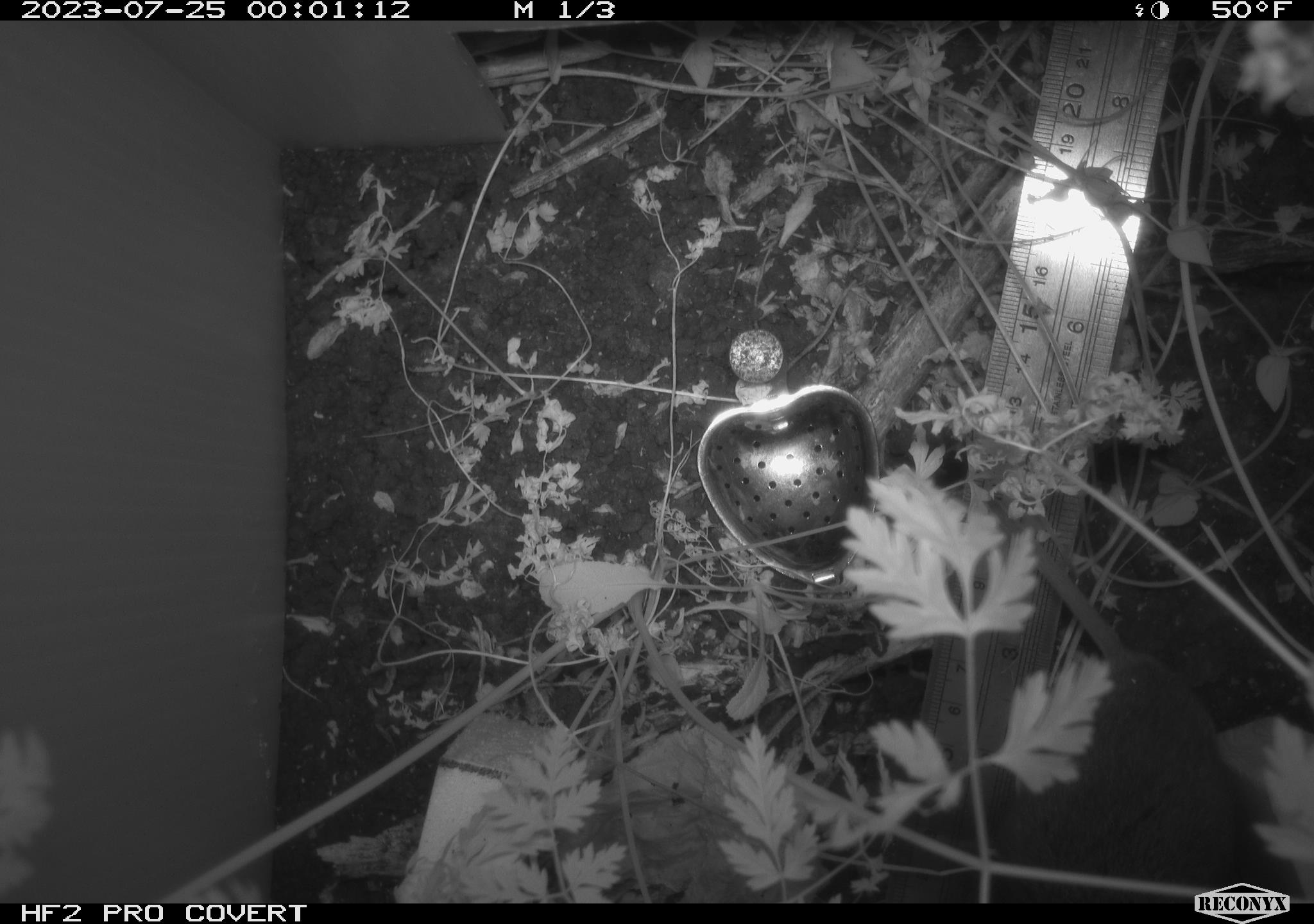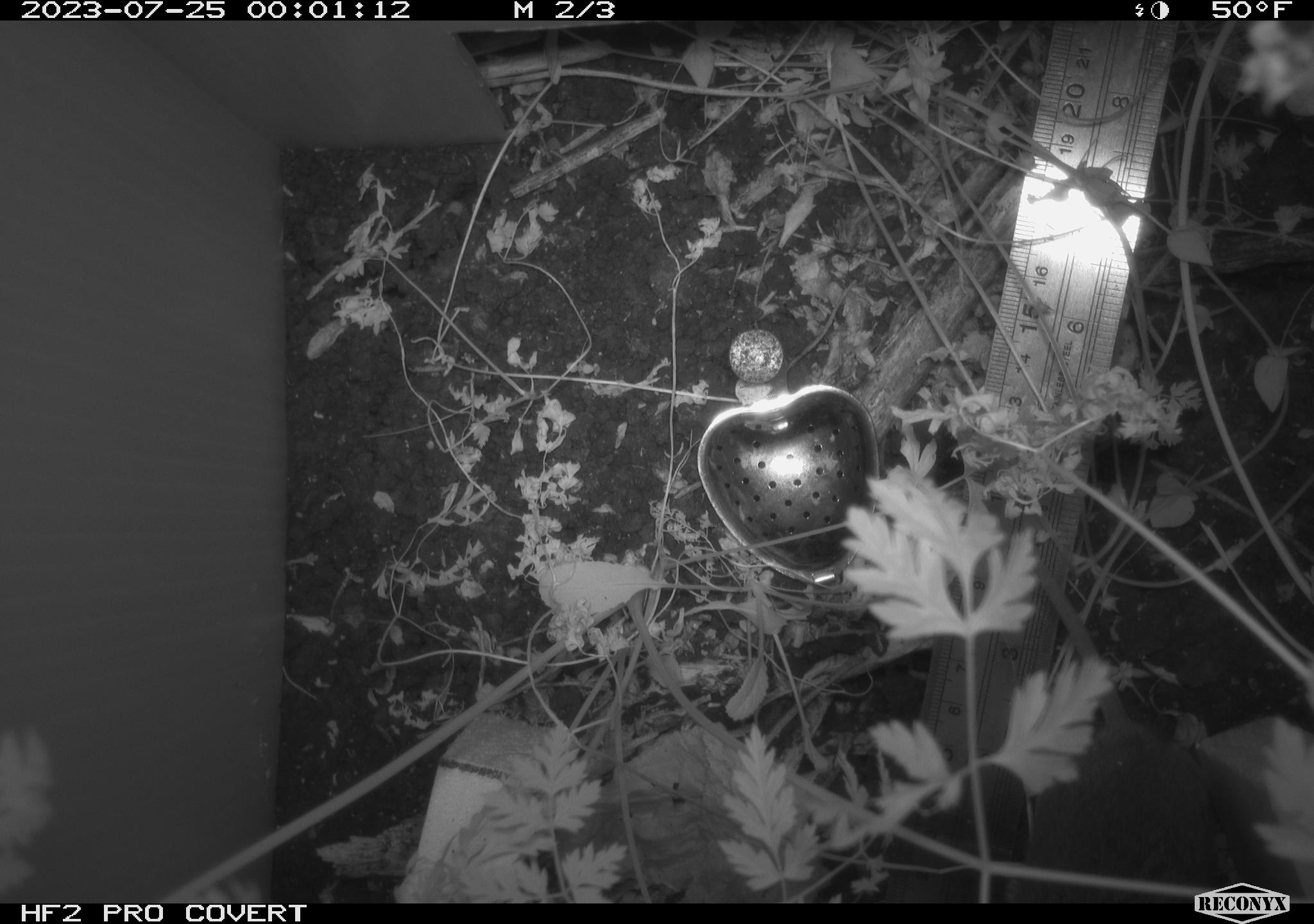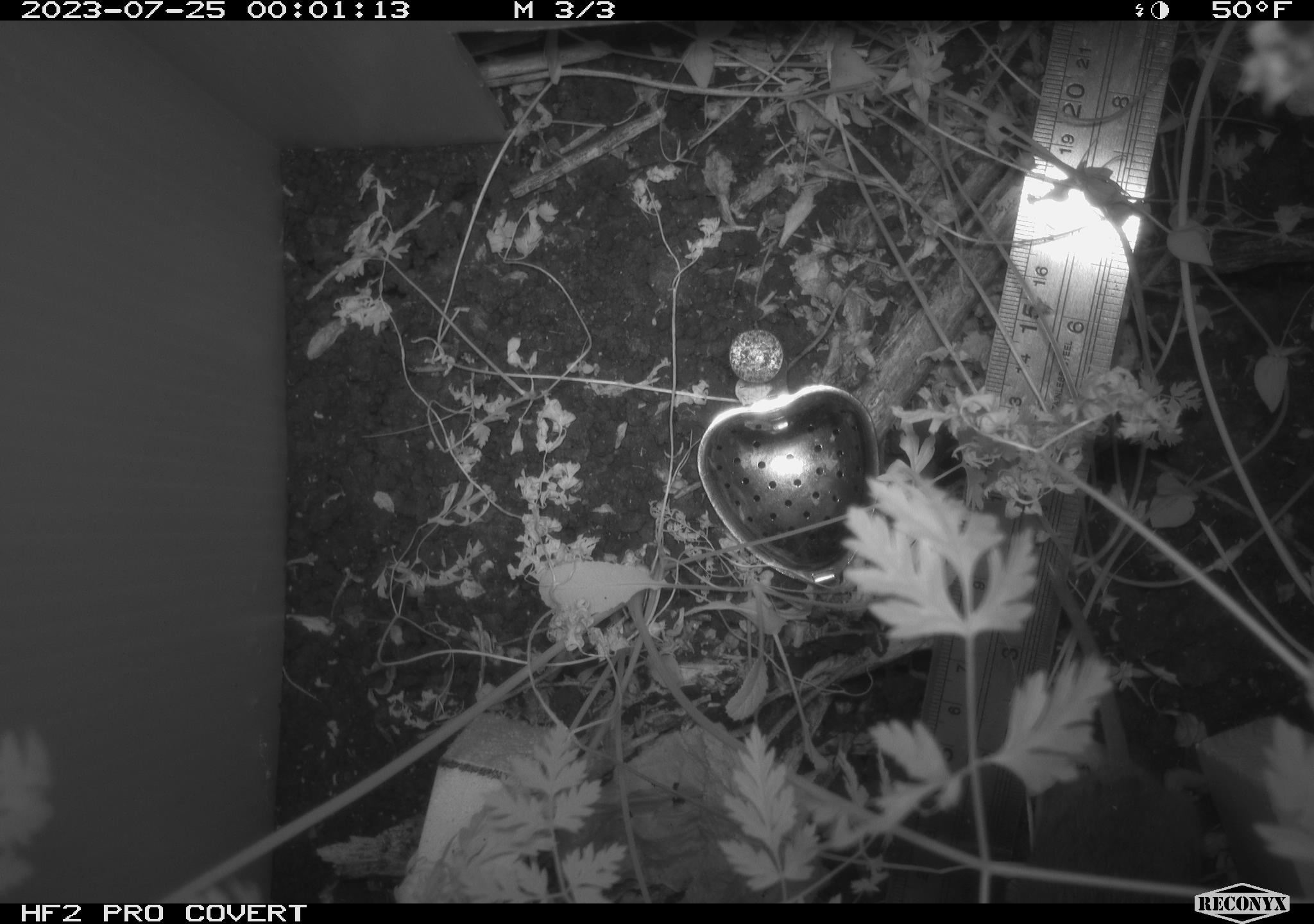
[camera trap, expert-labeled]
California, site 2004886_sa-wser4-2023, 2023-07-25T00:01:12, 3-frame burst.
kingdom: Animalia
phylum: Chordata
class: Mammalia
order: Rodentia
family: Cricetidae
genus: Microtus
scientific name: Microtus californicus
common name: california vole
California vole (Microtus californicus).